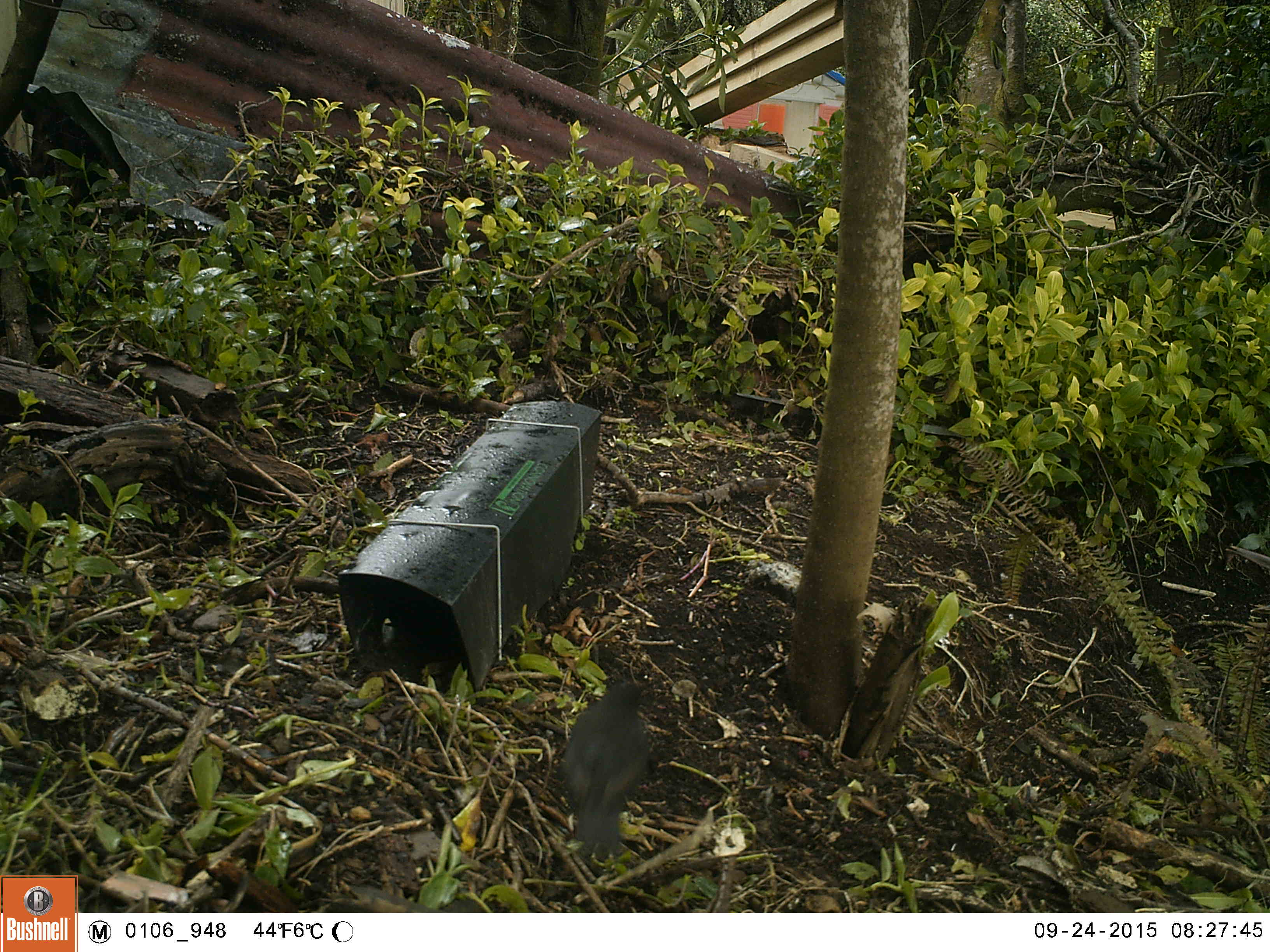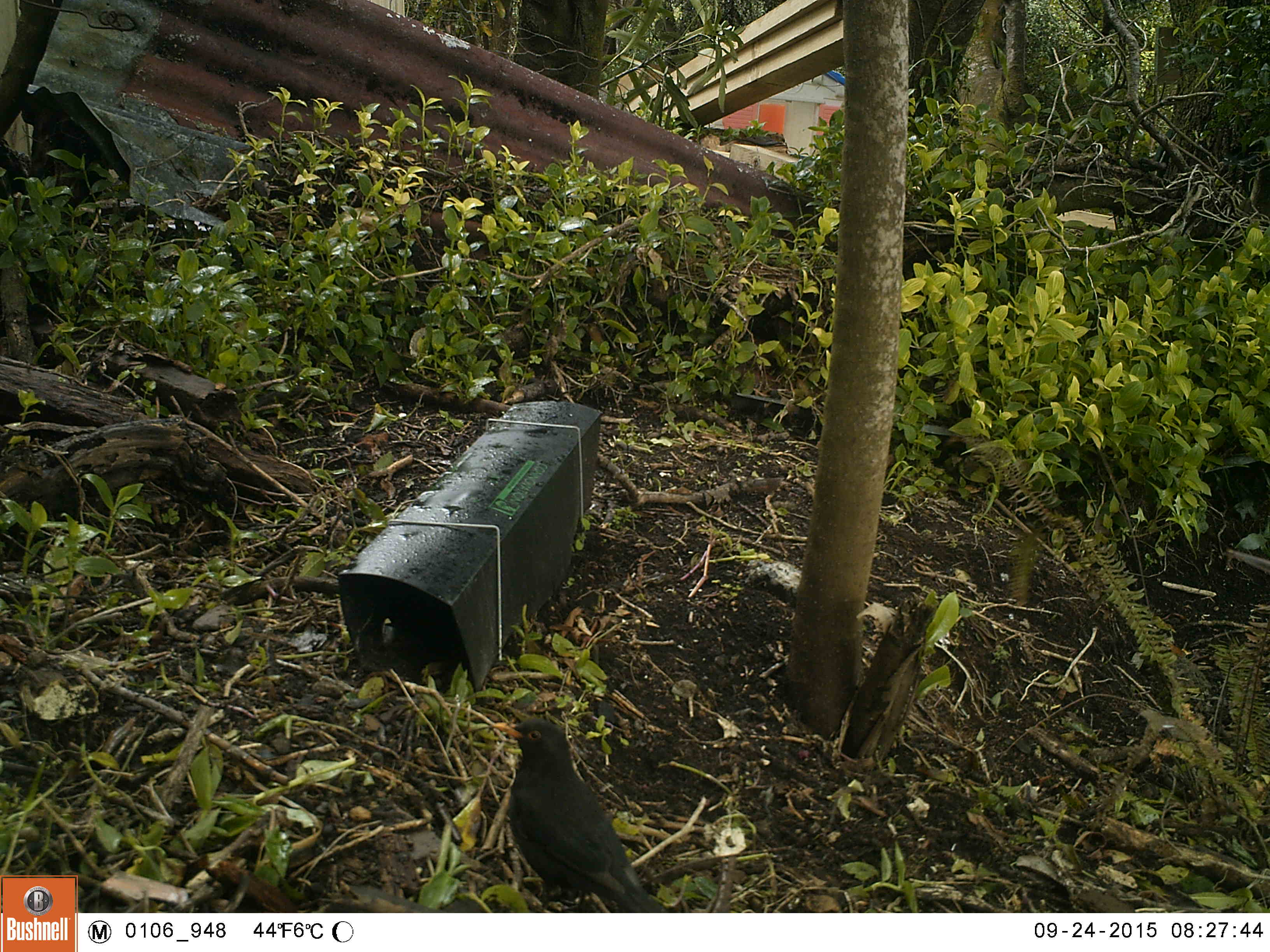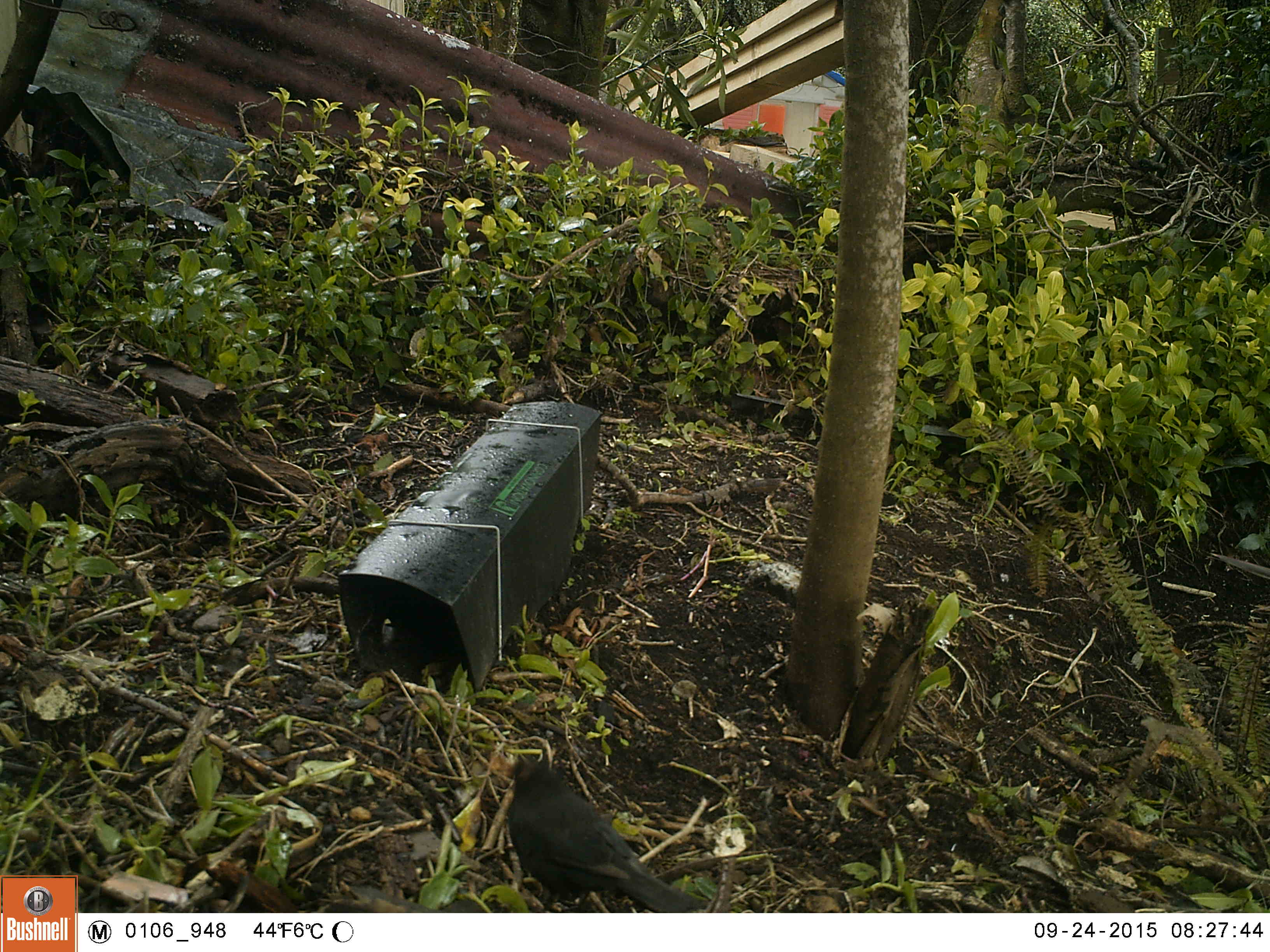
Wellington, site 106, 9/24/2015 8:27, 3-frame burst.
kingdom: Animalia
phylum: Chordata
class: Aves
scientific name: Aves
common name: bird